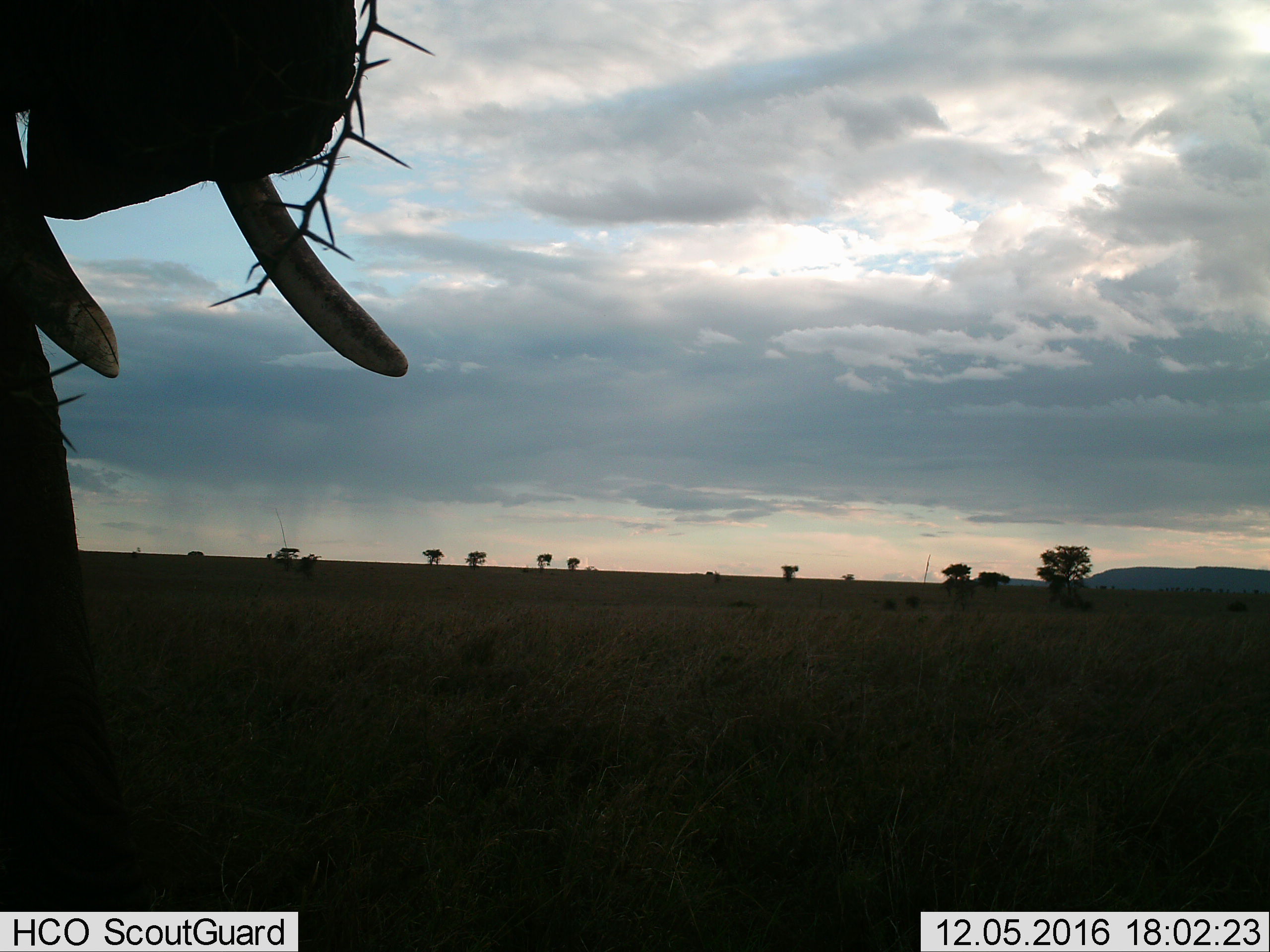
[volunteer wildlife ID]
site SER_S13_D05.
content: unidentified animal